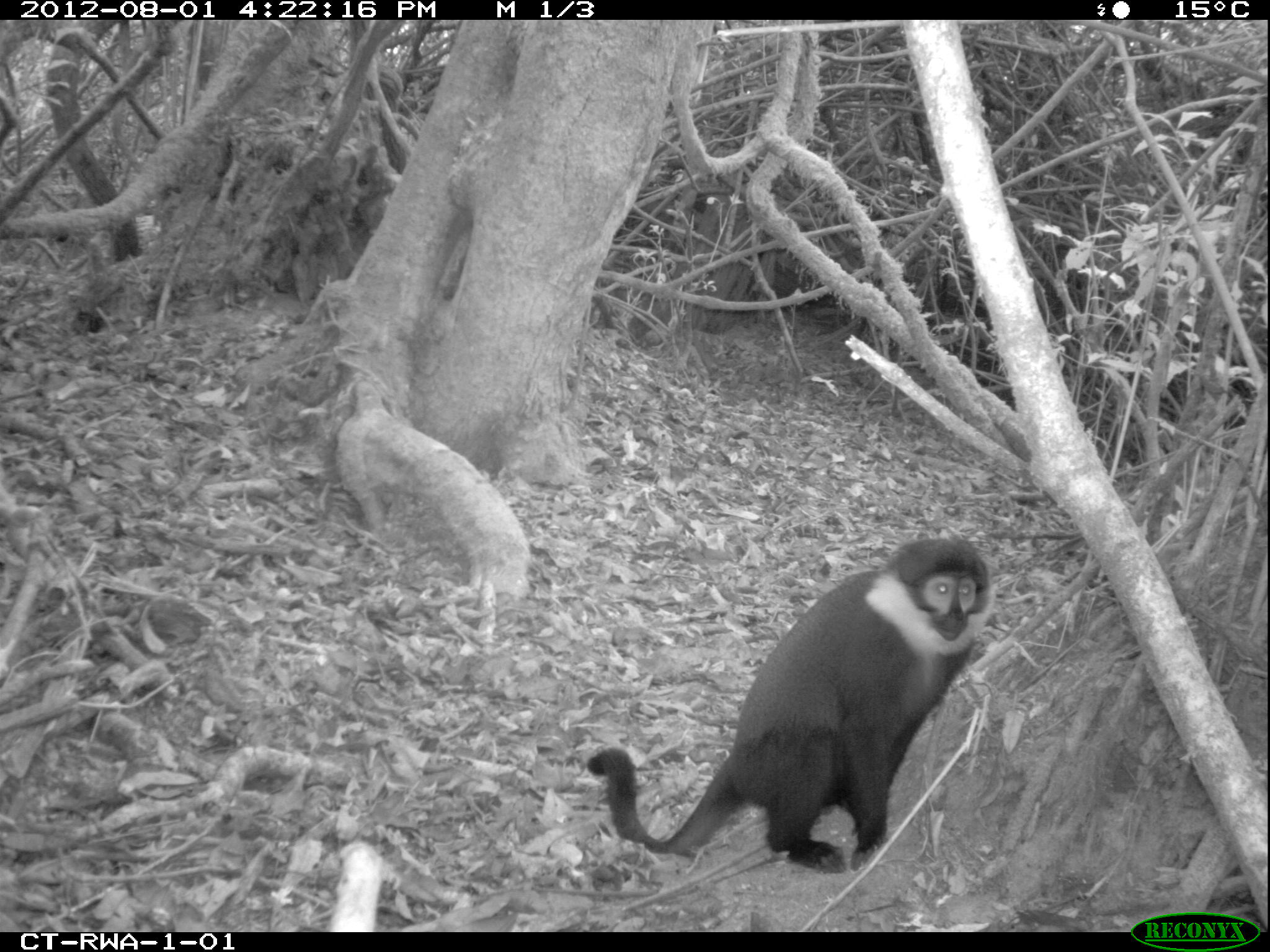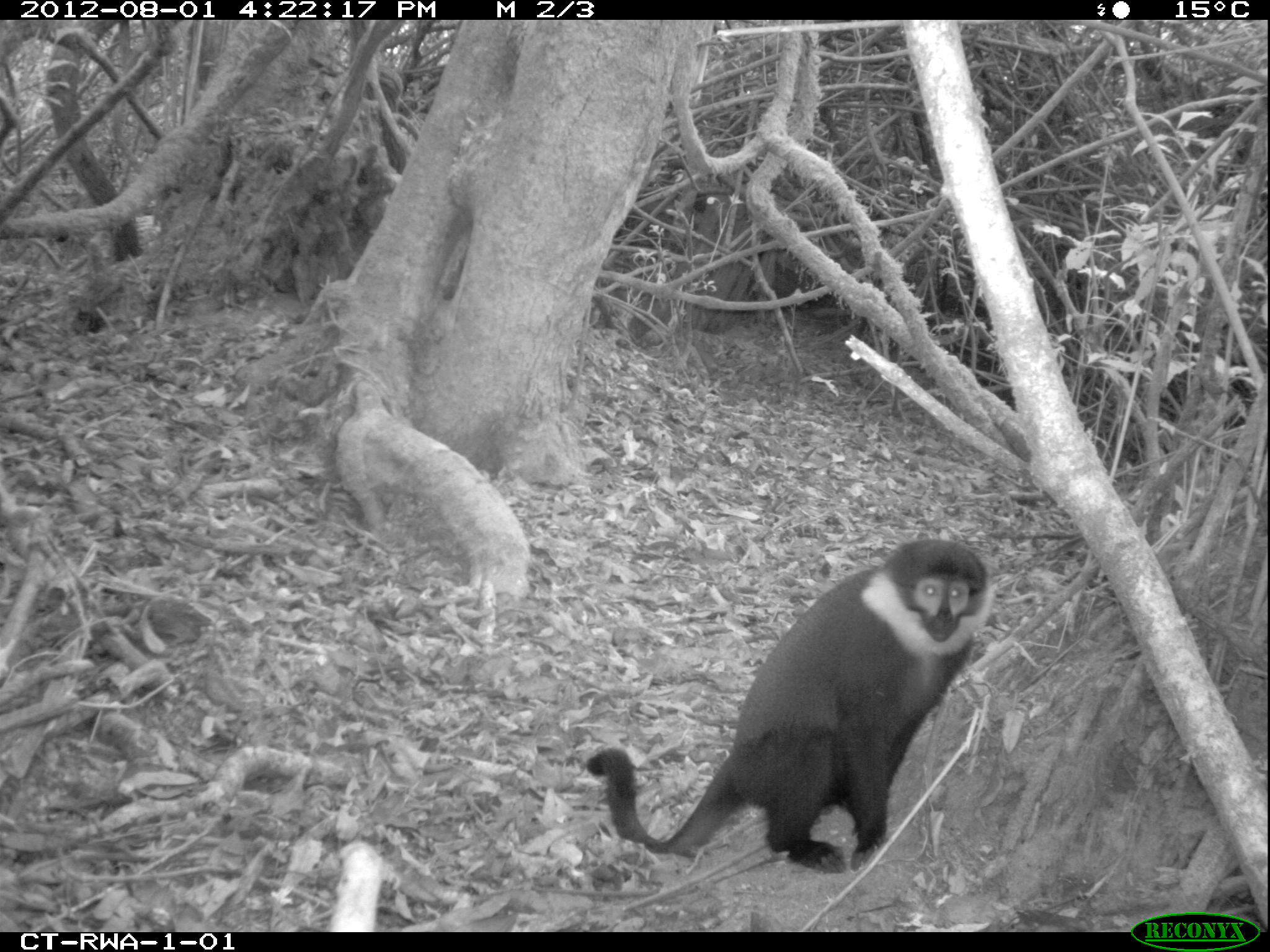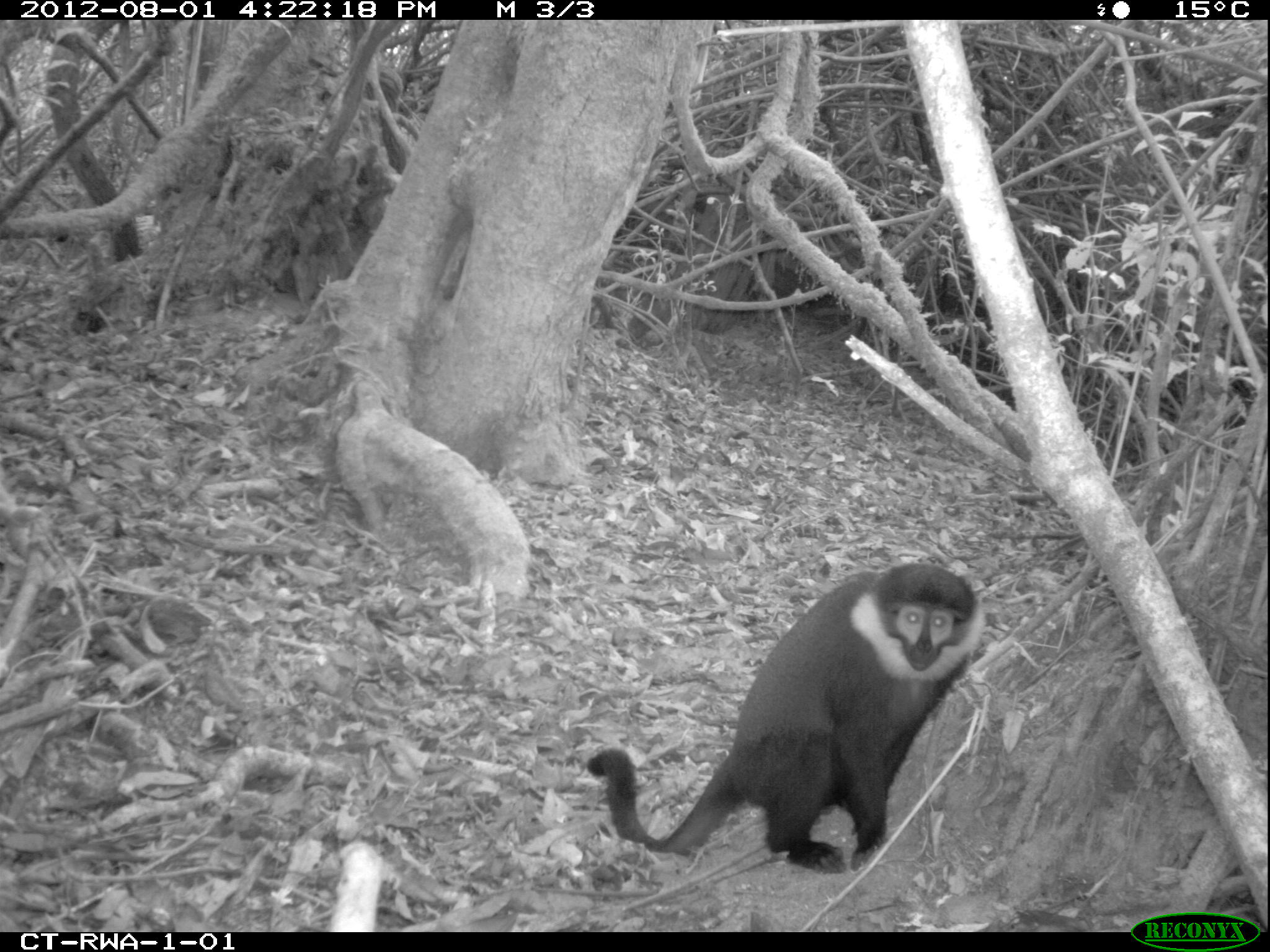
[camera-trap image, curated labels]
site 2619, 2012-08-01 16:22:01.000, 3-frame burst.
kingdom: Animalia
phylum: Chordata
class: Mammalia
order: Primates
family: Cercopithecidae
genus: Allochrocebus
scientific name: Allochrocebus lhoesti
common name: l'hoest's monkey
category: cercopithecus lhoesti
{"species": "cercopithecus lhoesti (l'hoest's monkey) (Allochrocebus lhoesti)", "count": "3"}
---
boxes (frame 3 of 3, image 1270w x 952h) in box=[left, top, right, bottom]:
cercopithecus lhoesti: box=[587, 562, 988, 871]